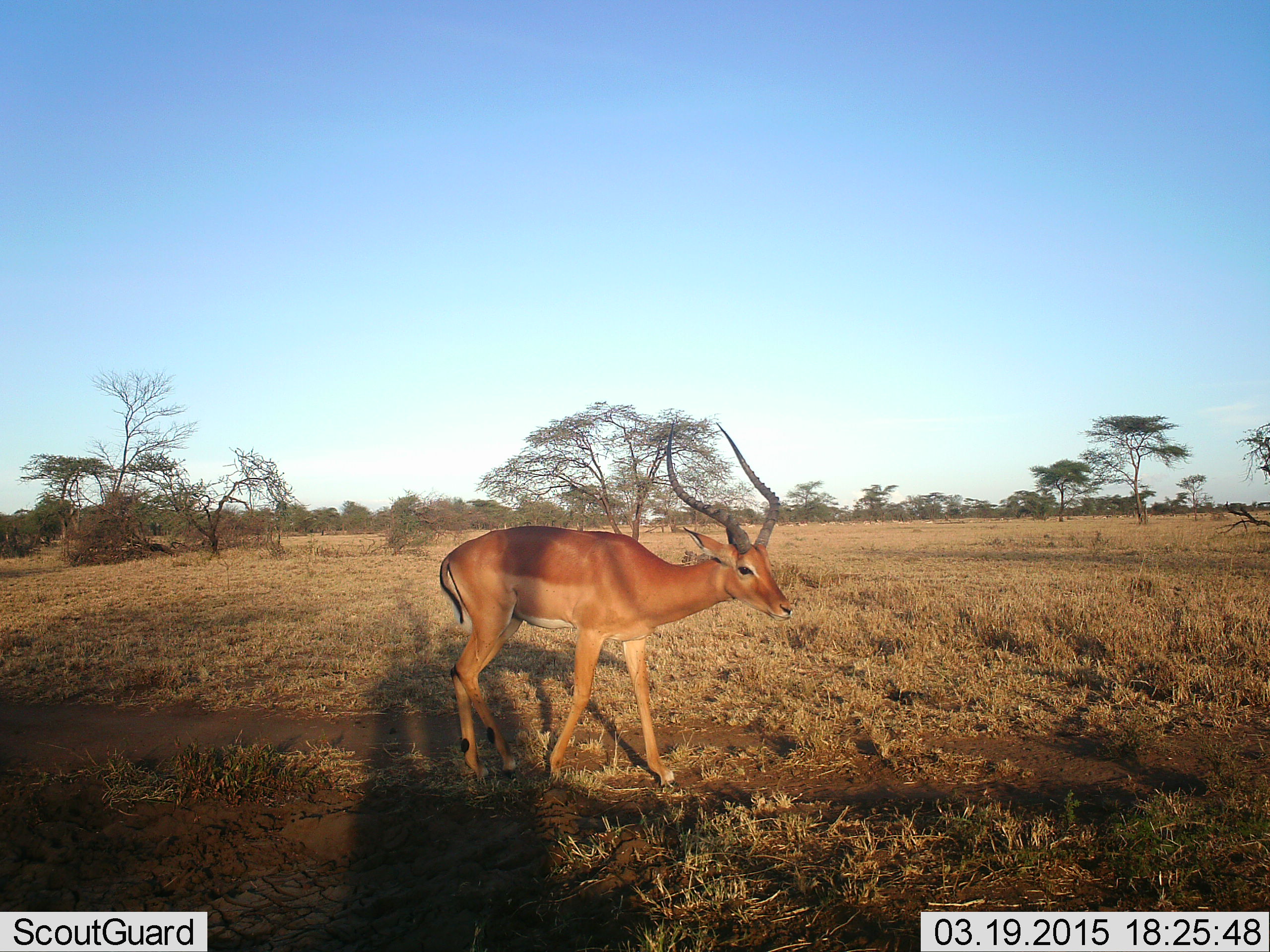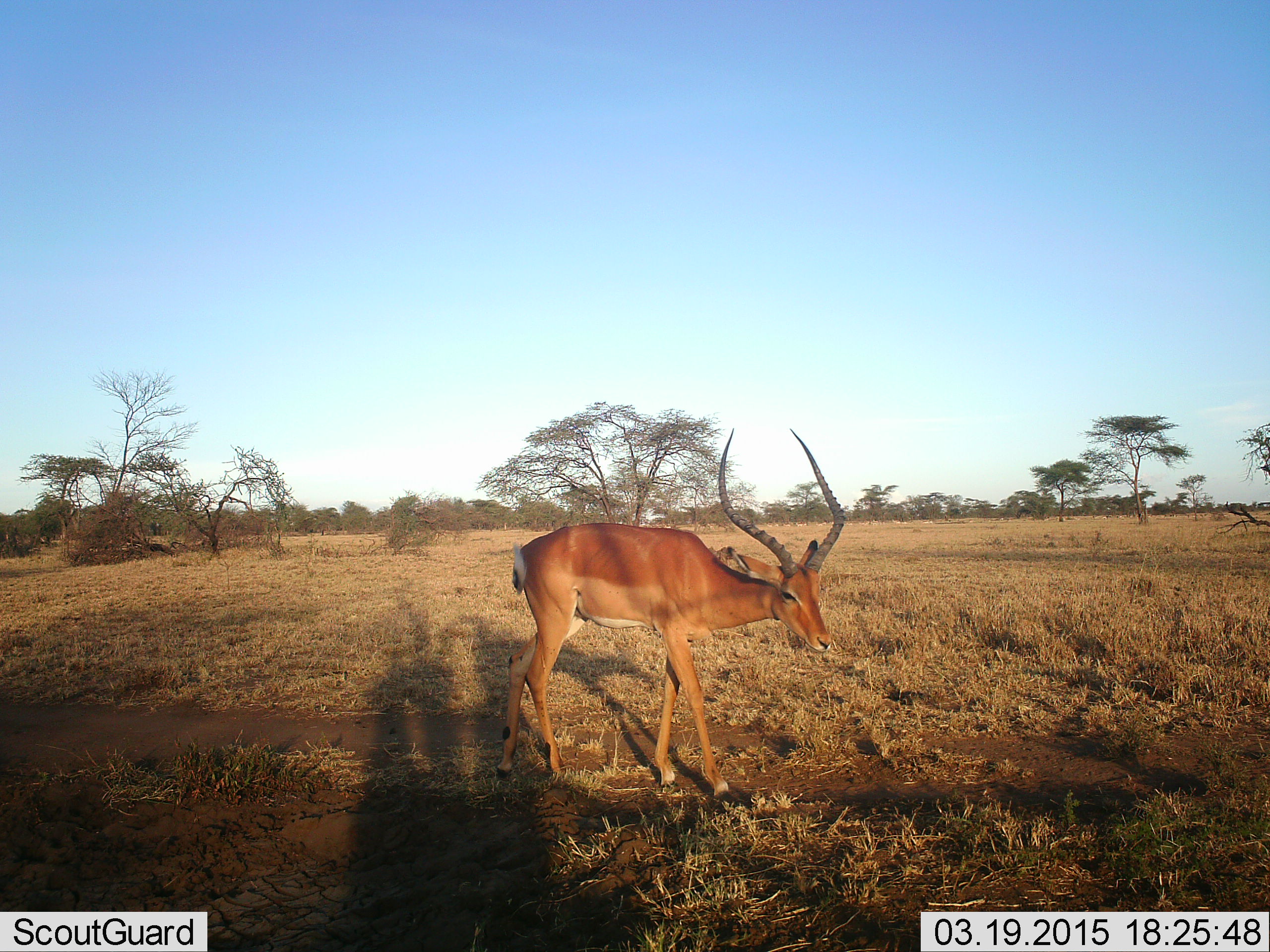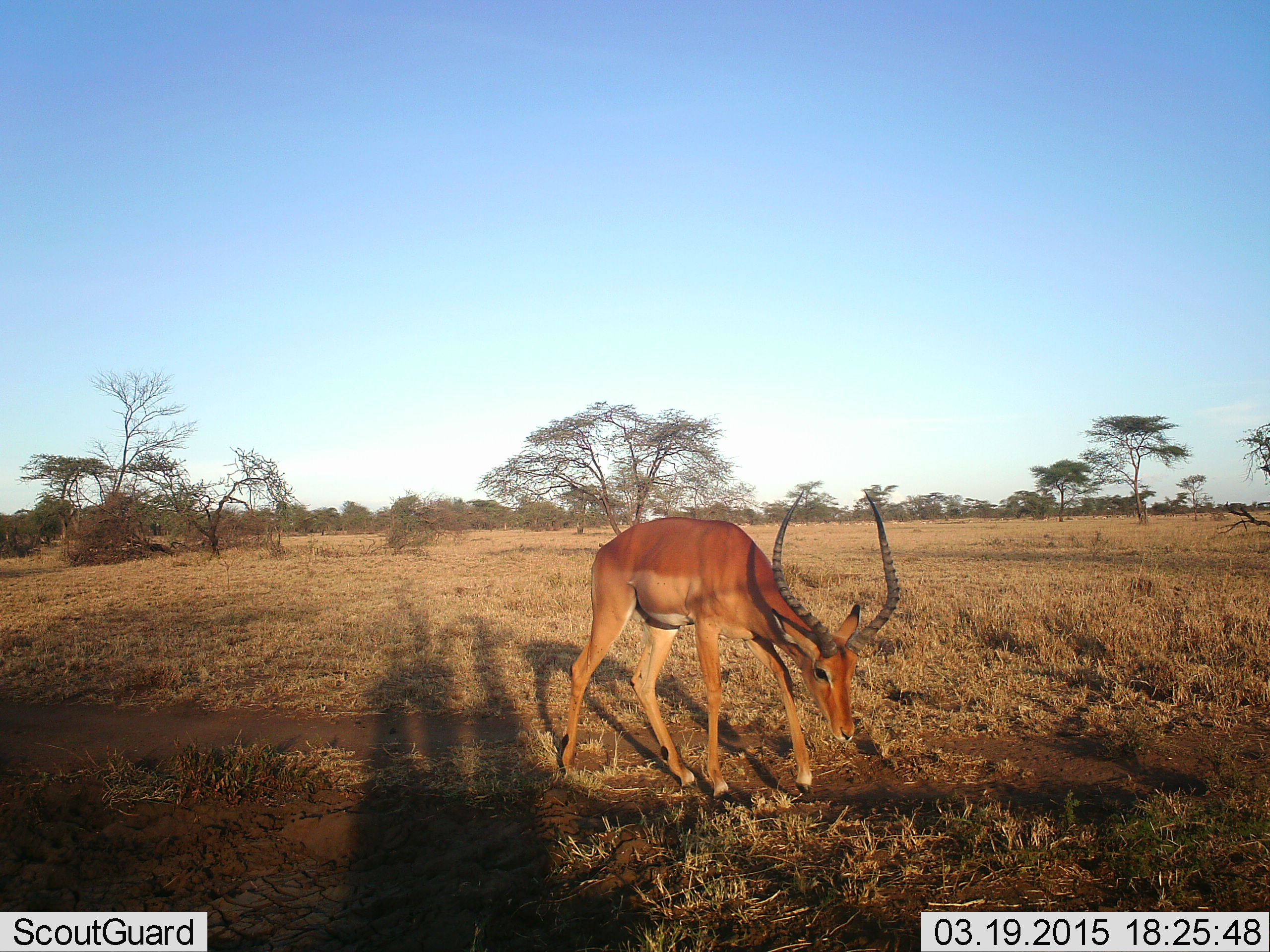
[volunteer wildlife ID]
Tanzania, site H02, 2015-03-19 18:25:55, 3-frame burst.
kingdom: Animalia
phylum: Chordata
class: Mammalia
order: Artiodactyla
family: Bovidae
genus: Aepyceros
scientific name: Aepyceros melampus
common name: impala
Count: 1.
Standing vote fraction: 10%.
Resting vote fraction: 0%.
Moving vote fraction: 100%.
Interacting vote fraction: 0%.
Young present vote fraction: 0%.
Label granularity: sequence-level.